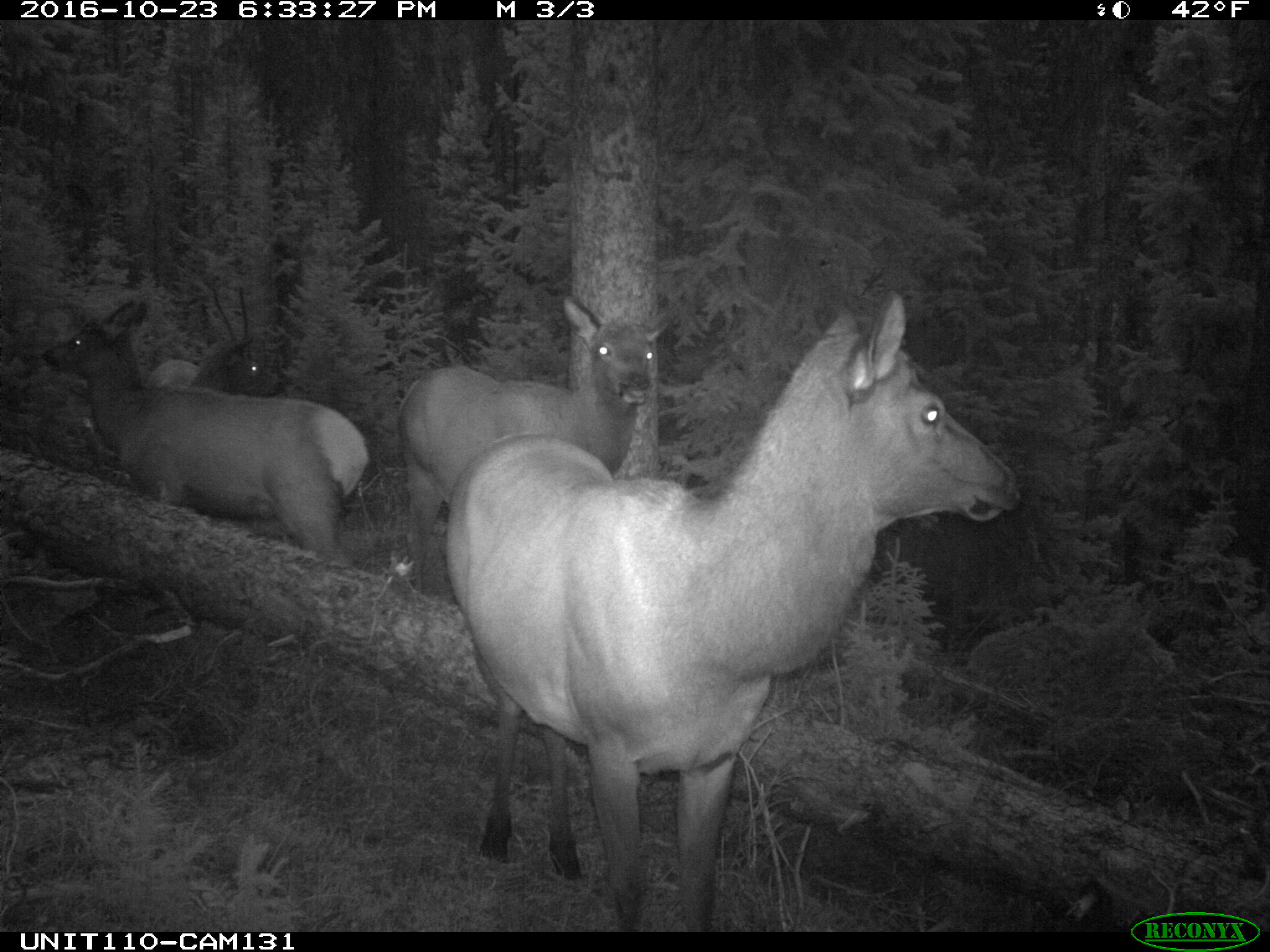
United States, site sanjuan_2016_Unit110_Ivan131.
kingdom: Animalia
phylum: Chordata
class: Mammalia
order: Artiodactyla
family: Cervidae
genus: Cervus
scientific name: Cervus elaphus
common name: red deer